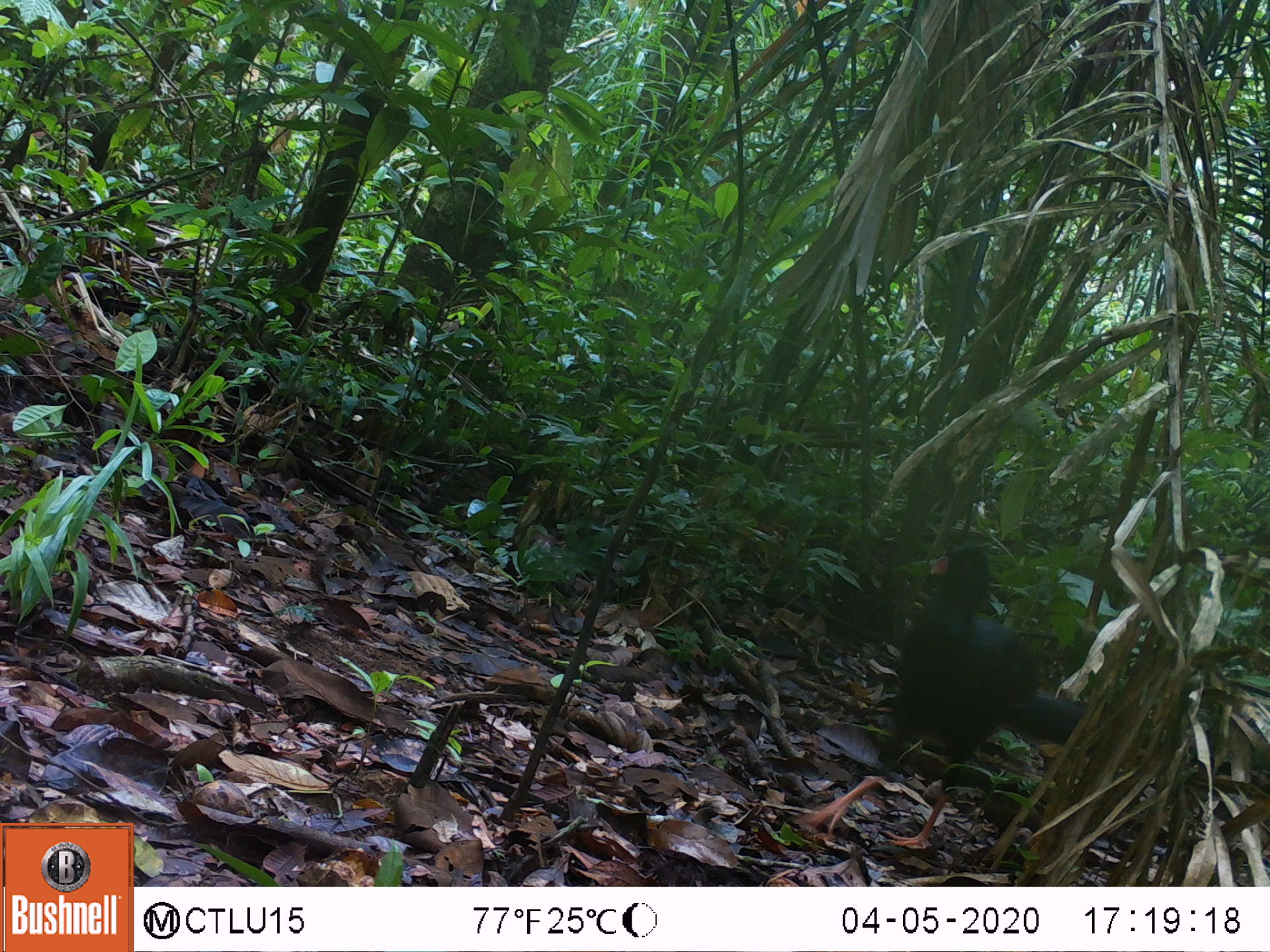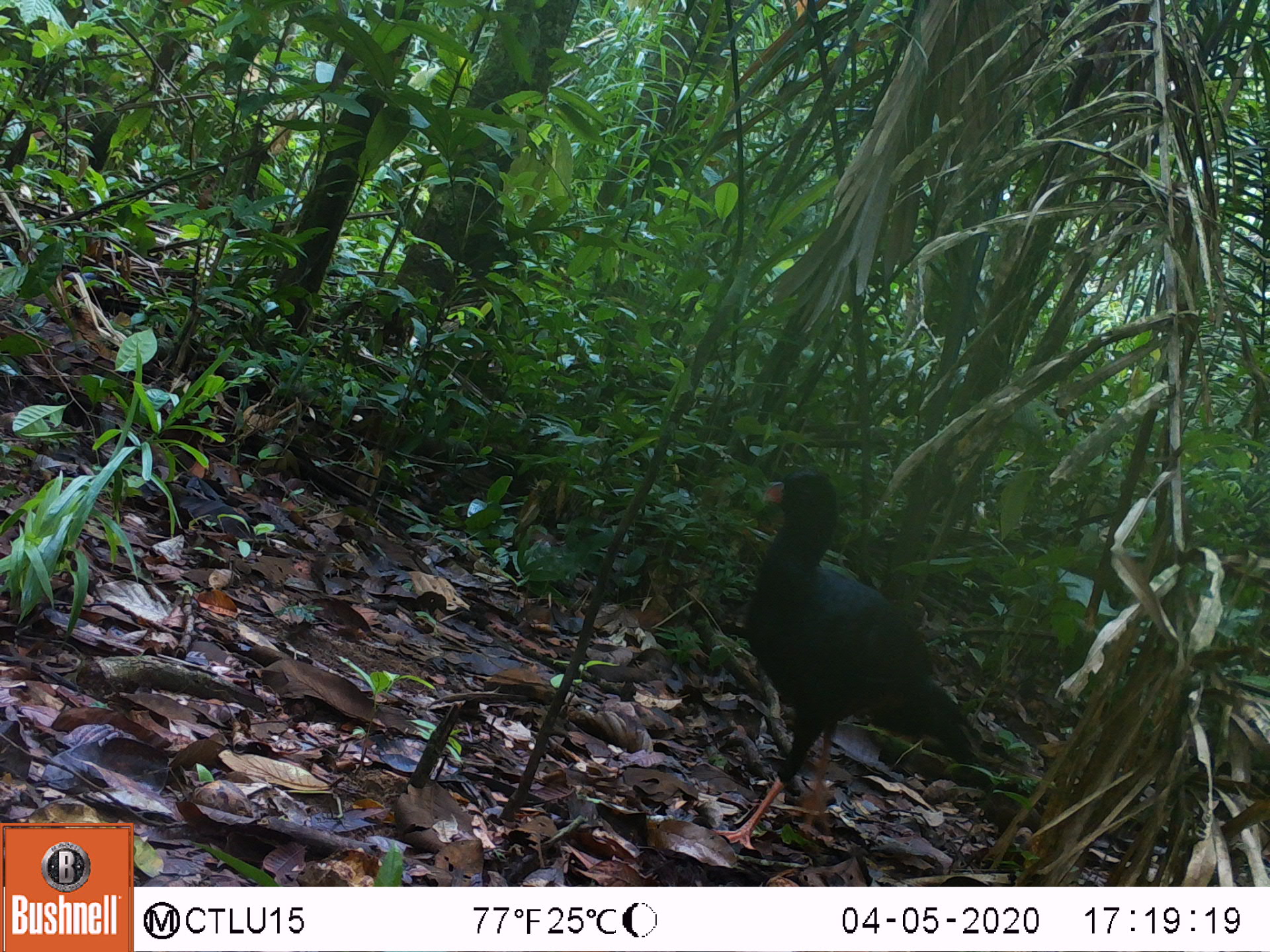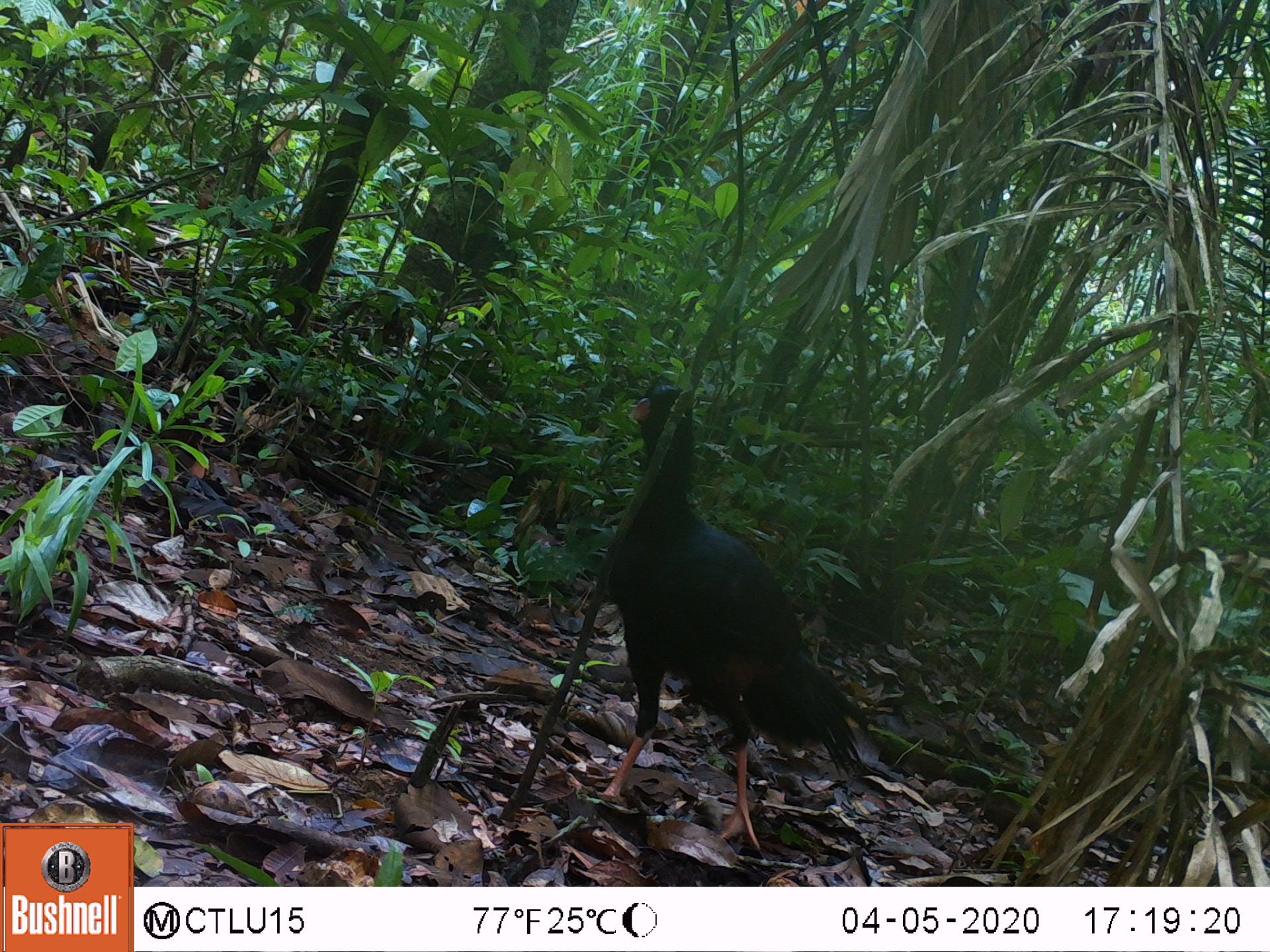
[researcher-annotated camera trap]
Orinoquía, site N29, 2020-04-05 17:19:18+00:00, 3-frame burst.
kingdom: Animalia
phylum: Chordata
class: Aves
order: Galliformes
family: Cracidae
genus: Mitu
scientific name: Mitu salvini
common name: salvin's currasow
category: salvins curassow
Salvins curassow (salvin's currasow) (Mitu salvini).